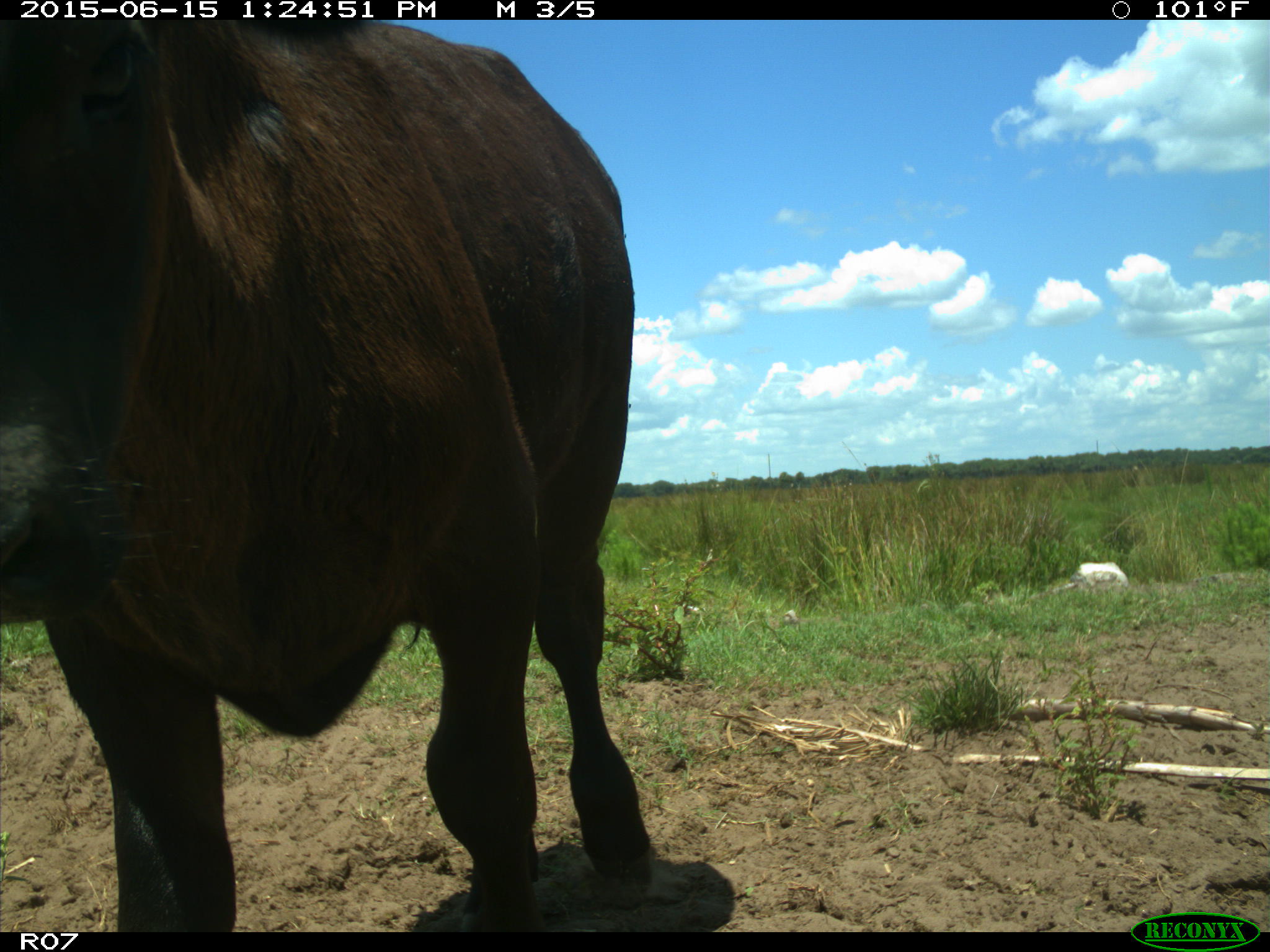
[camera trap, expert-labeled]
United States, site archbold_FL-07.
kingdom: Animalia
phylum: Chordata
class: Mammalia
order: Artiodactyla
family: Bovidae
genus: Bos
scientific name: Bos taurus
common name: domestic cow